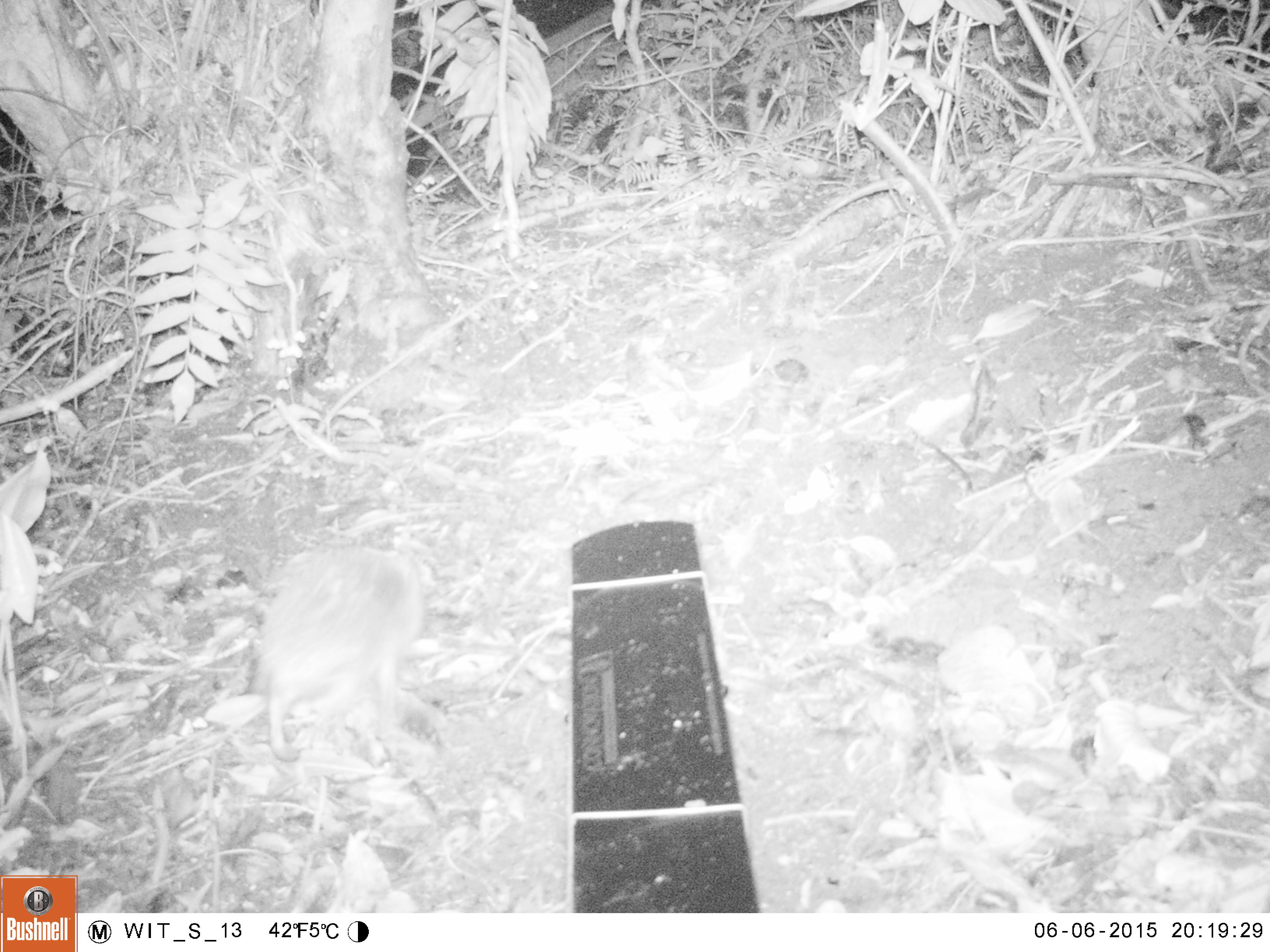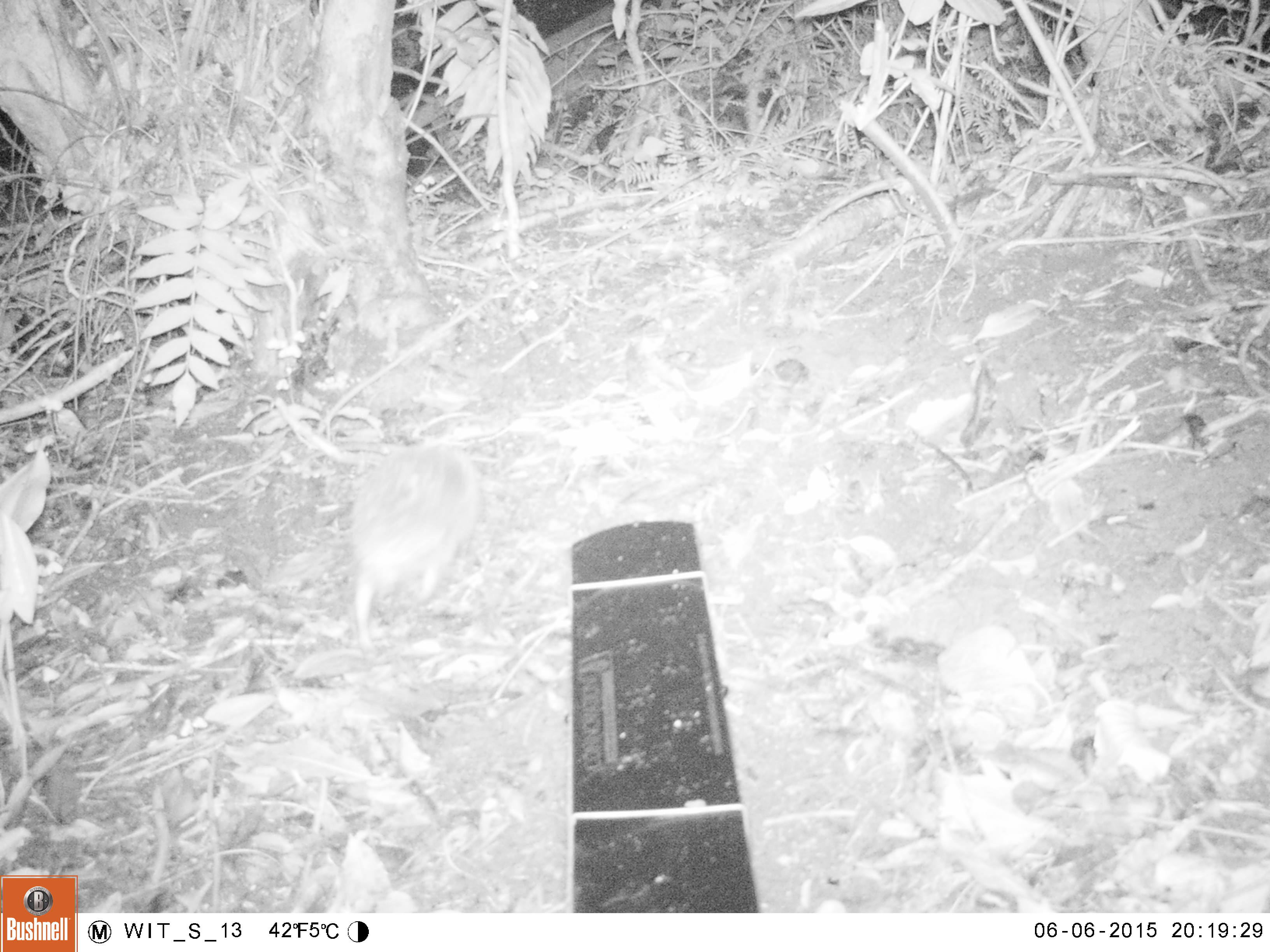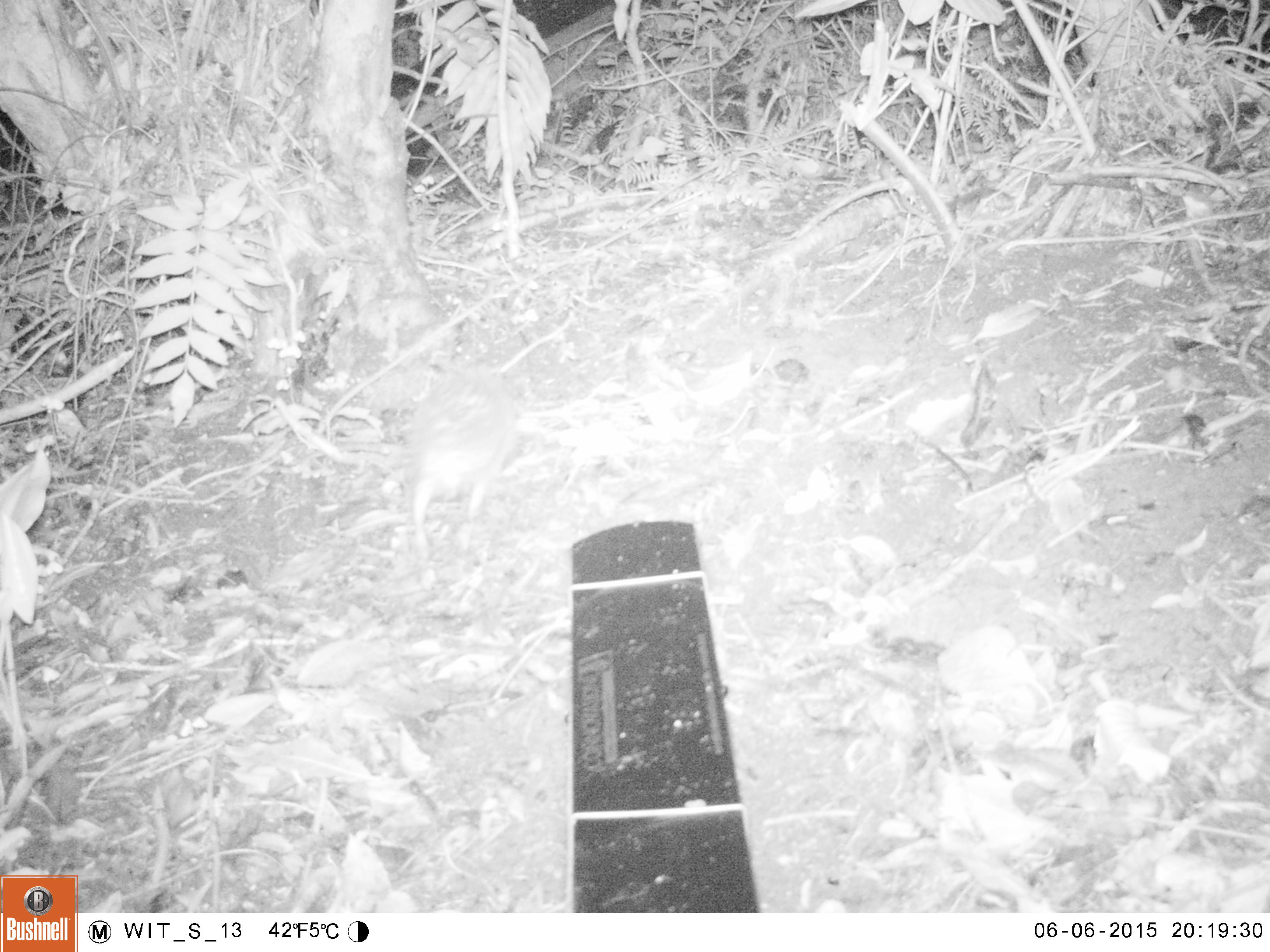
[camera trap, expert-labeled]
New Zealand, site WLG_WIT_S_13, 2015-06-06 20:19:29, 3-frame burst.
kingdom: Animalia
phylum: Chordata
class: Mammalia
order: Eulipotyphla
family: Erinaceidae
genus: Erinaceus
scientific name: Erinaceus europaeus europaeus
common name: european hedgehog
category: hedgehog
Hedgehog (european hedgehog) (Erinaceus europaeus europaeus).